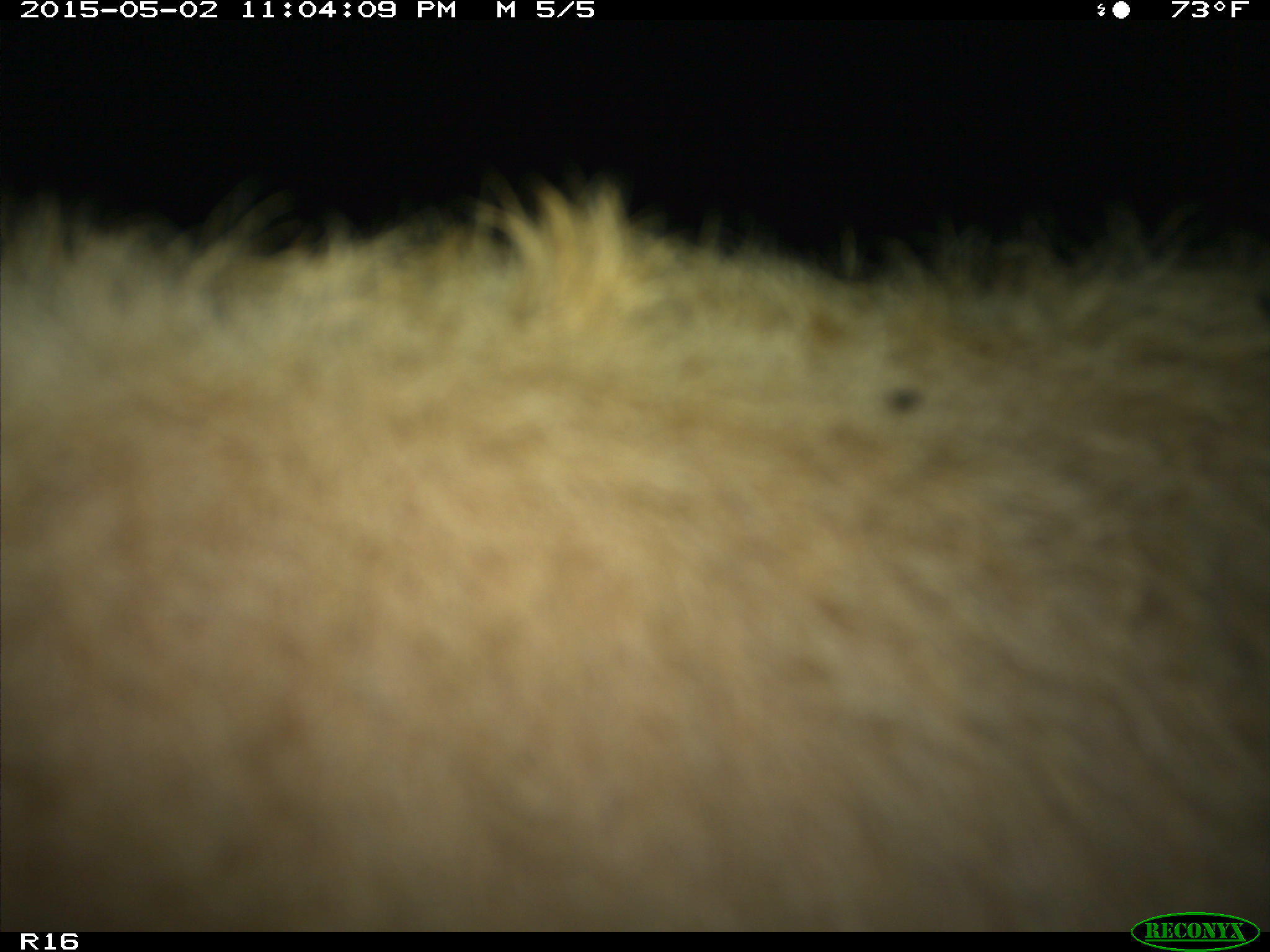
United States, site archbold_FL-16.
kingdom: Animalia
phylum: Chordata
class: Mammalia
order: Artiodactyla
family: Bovidae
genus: Bos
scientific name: Bos taurus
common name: domestic cow